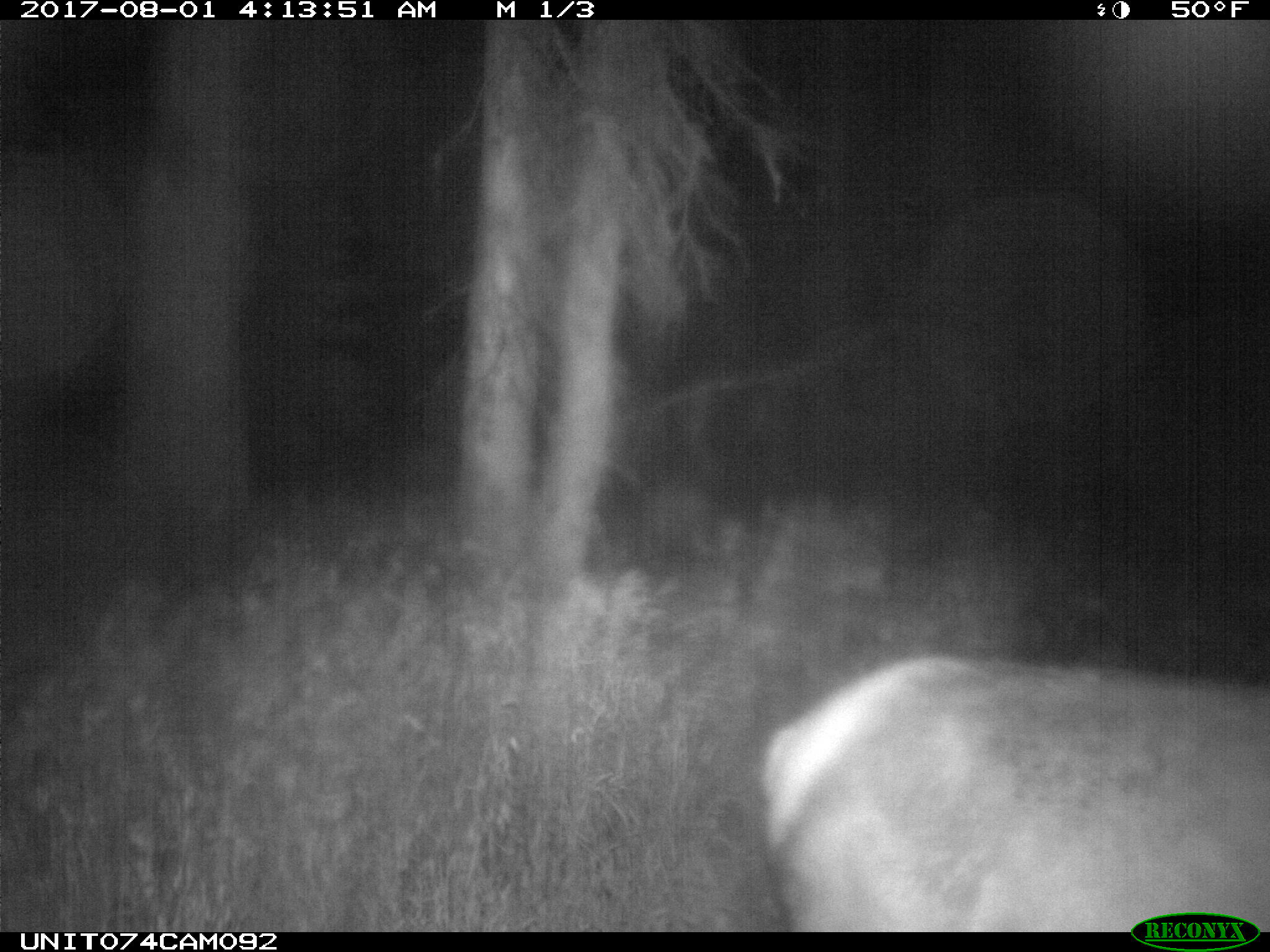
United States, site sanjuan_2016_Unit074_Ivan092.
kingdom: Animalia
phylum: Chordata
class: Mammalia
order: Artiodactyla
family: Cervidae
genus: Cervus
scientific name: Cervus elaphus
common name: red deer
Cervus elaphus (red deer).